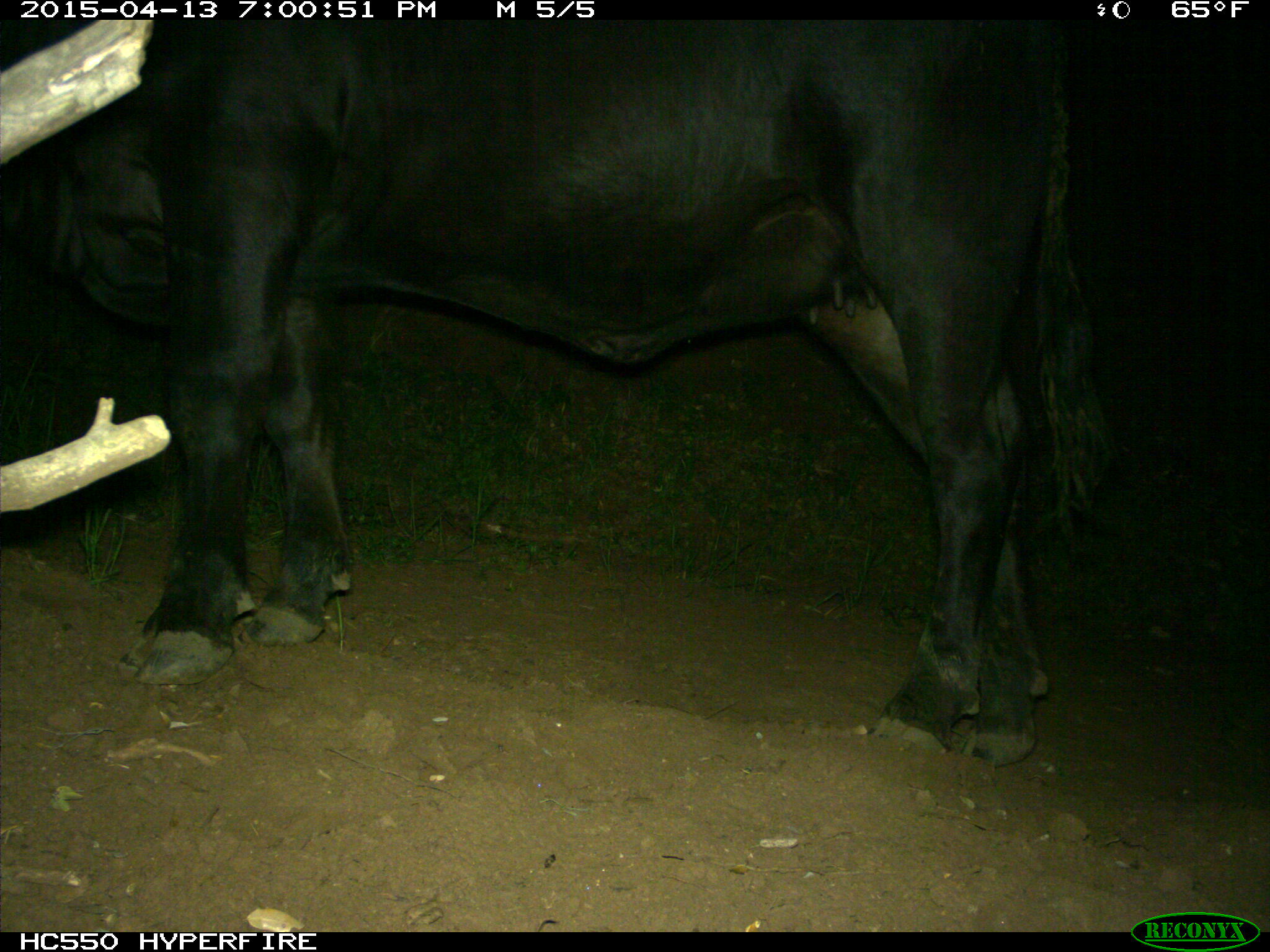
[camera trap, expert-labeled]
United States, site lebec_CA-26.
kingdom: Animalia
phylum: Chordata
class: Mammalia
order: Artiodactyla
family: Bovidae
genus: Bos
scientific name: Bos taurus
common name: domestic cow